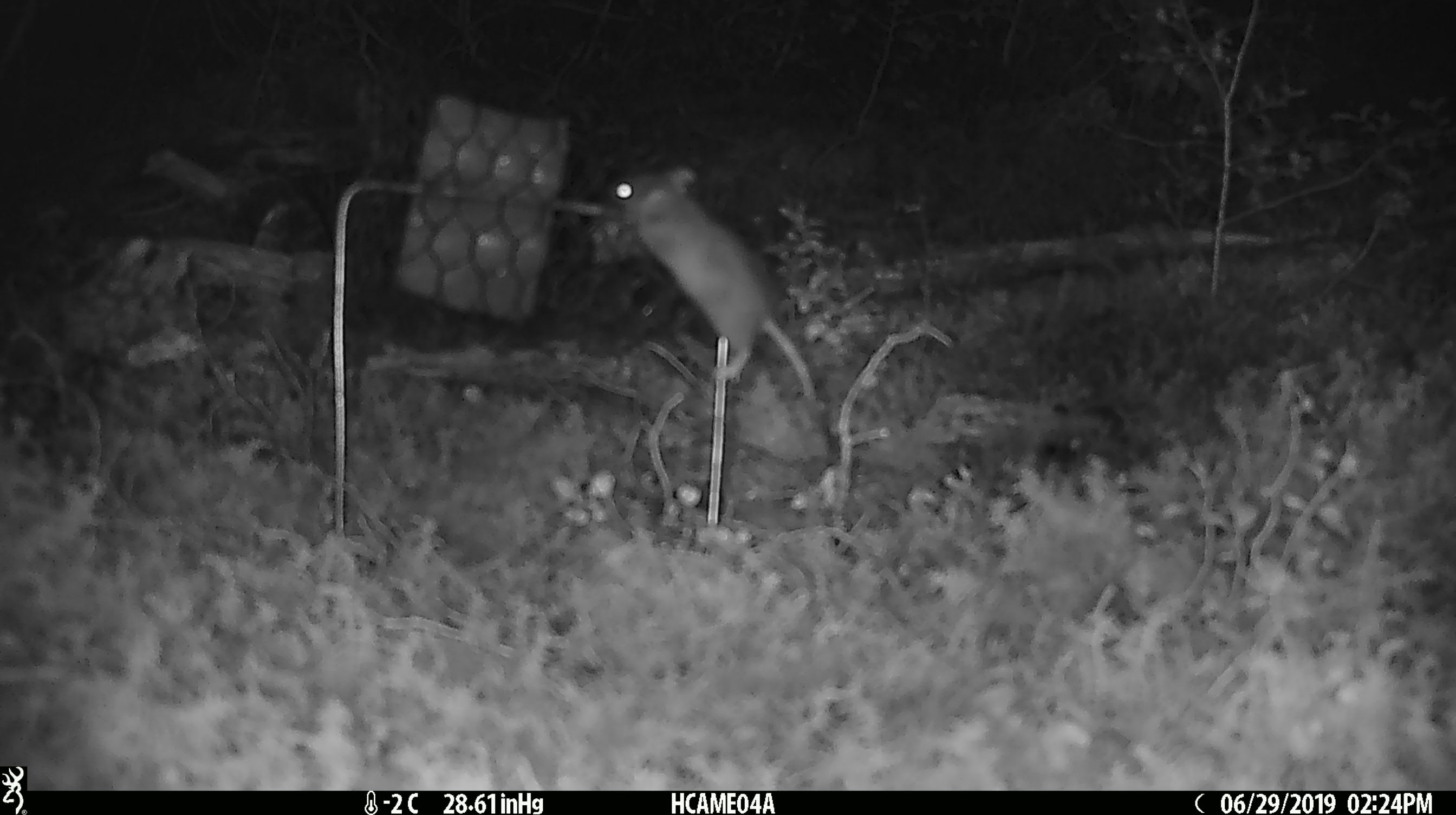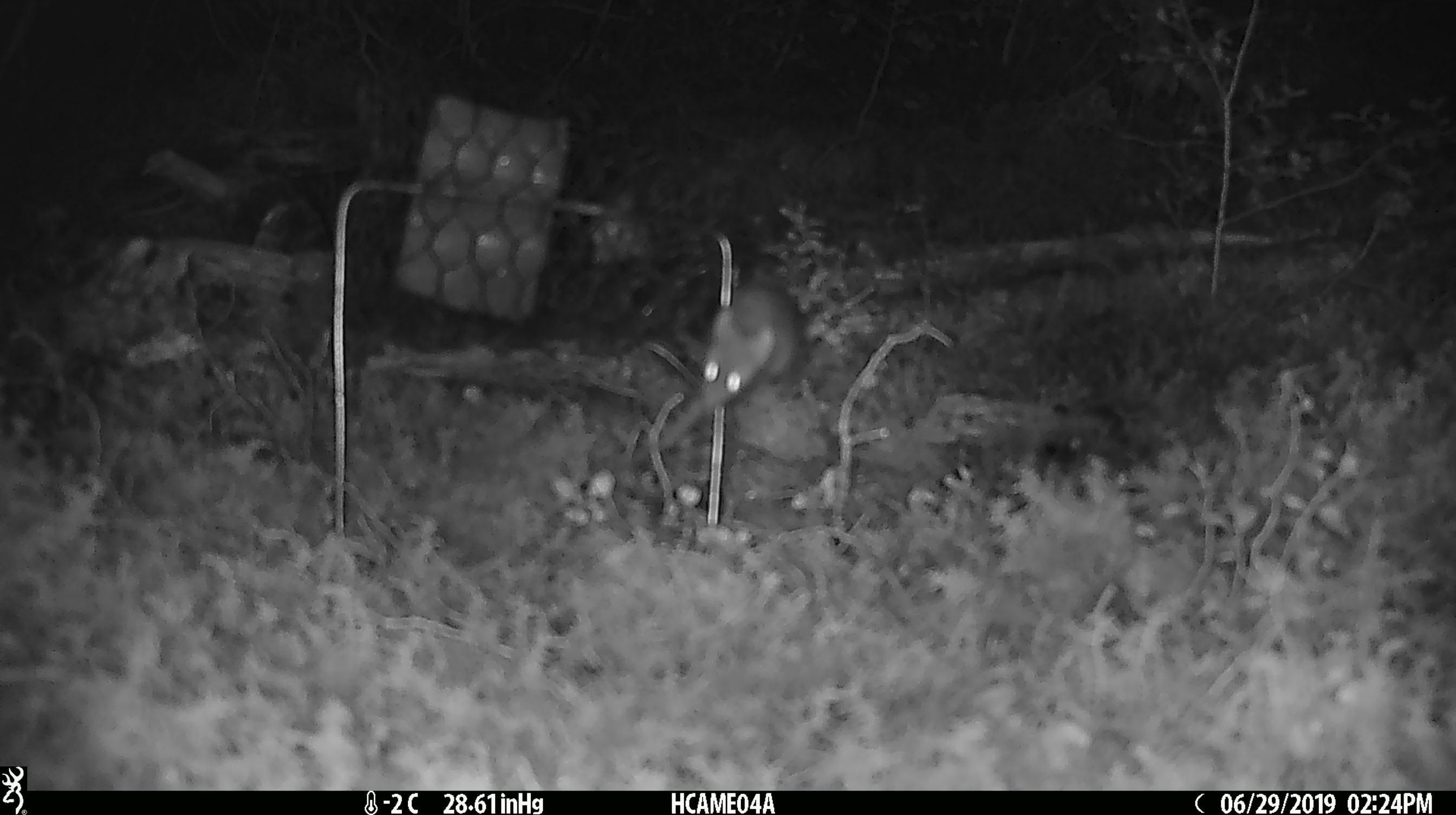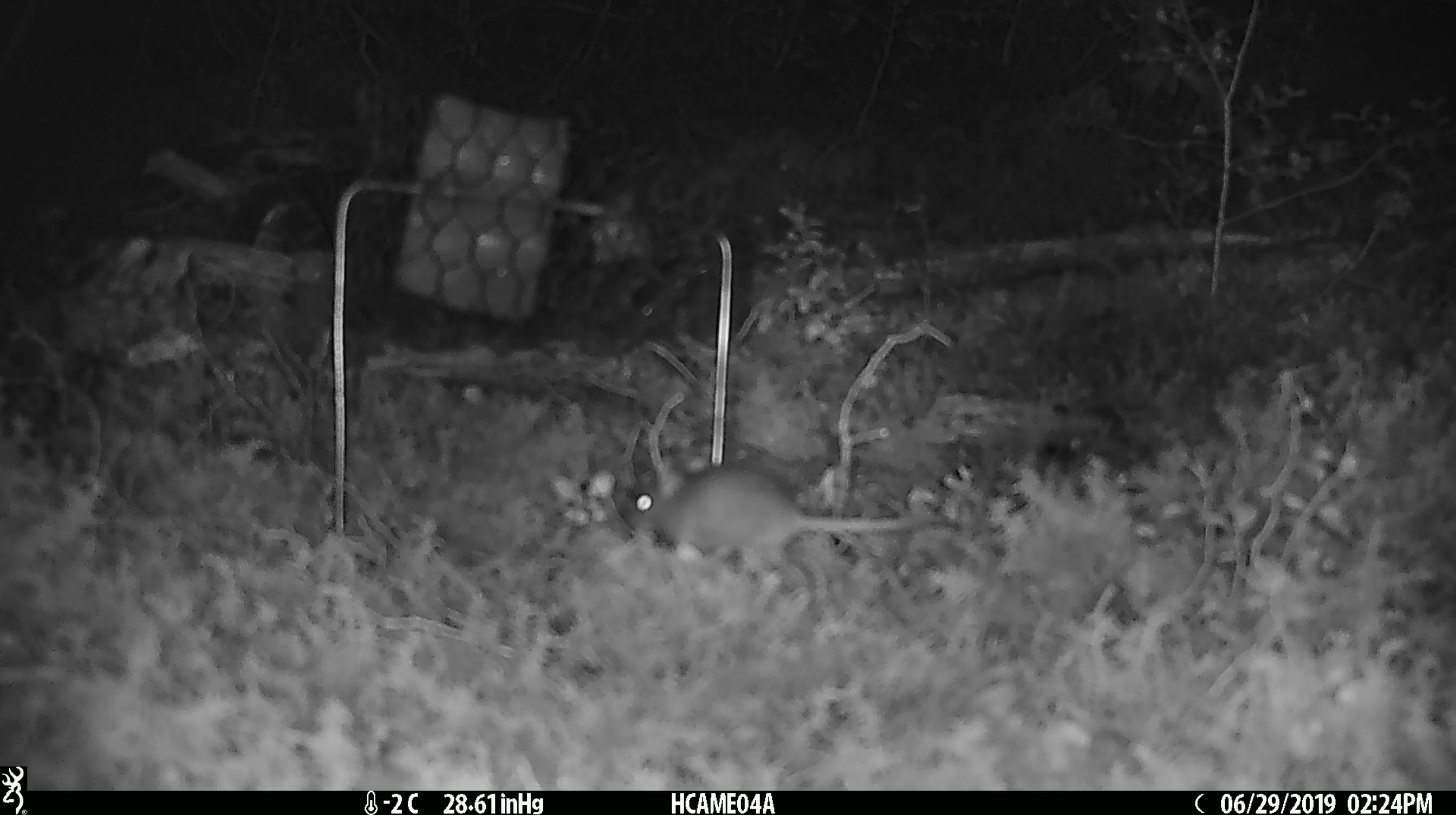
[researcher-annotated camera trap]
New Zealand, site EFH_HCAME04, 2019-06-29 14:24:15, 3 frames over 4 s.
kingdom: Animalia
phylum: Chordata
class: Mammalia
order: Rodentia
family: Muridae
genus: Mus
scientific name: Mus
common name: mouse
Mouse (Mus).